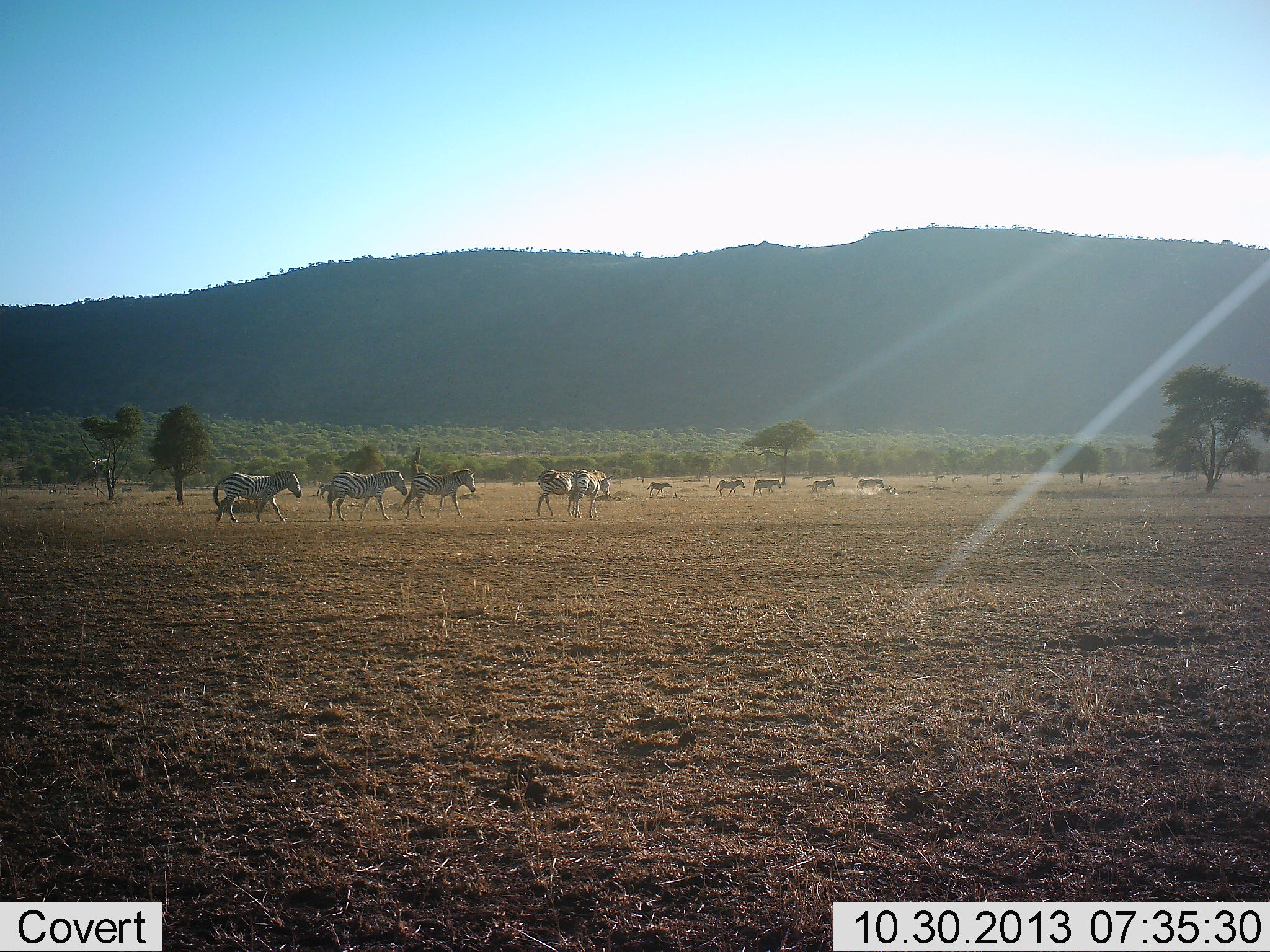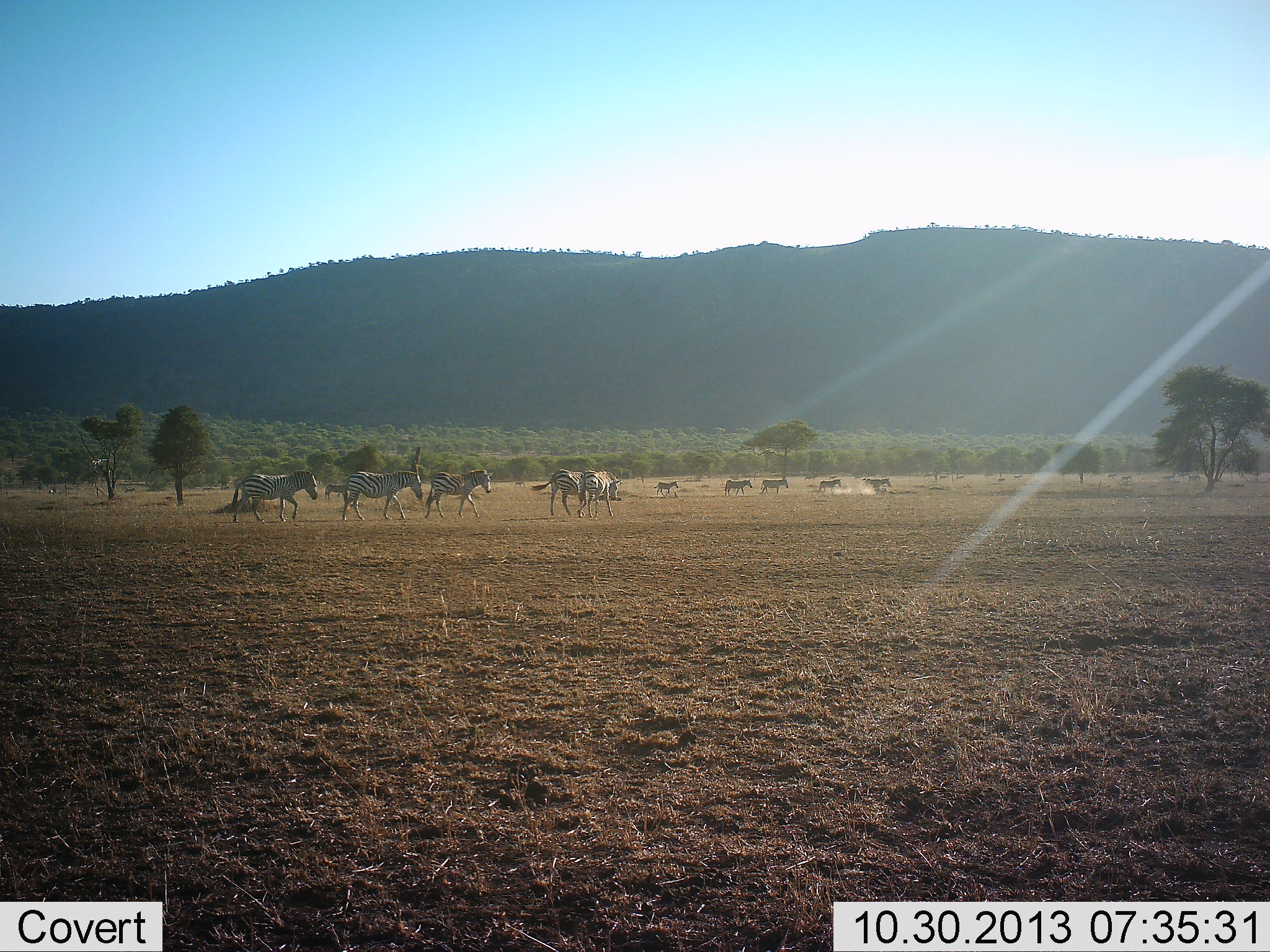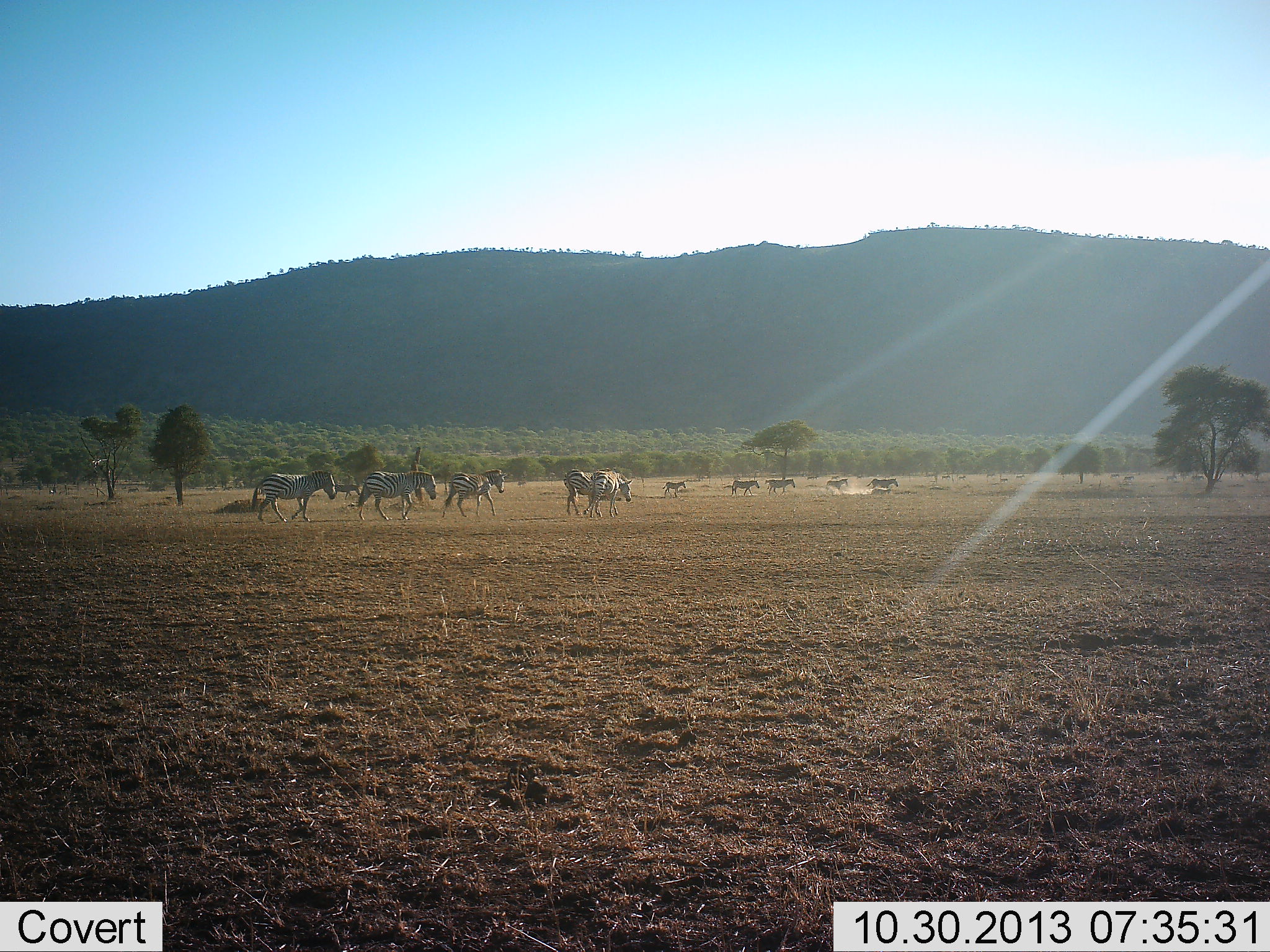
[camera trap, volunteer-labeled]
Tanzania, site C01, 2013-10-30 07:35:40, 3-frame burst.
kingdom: Animalia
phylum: Chordata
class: Mammalia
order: Perissodactyla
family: Equidae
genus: Equus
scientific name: Equus quagga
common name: plains zebra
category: zebra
Zebra (plains zebra) (Equus quagga), count 10. Behavior (volunteer vote fractions): standing 9%, resting 0%, moving 100%, interacting 0%. Young present (vote fraction): 9%. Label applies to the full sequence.